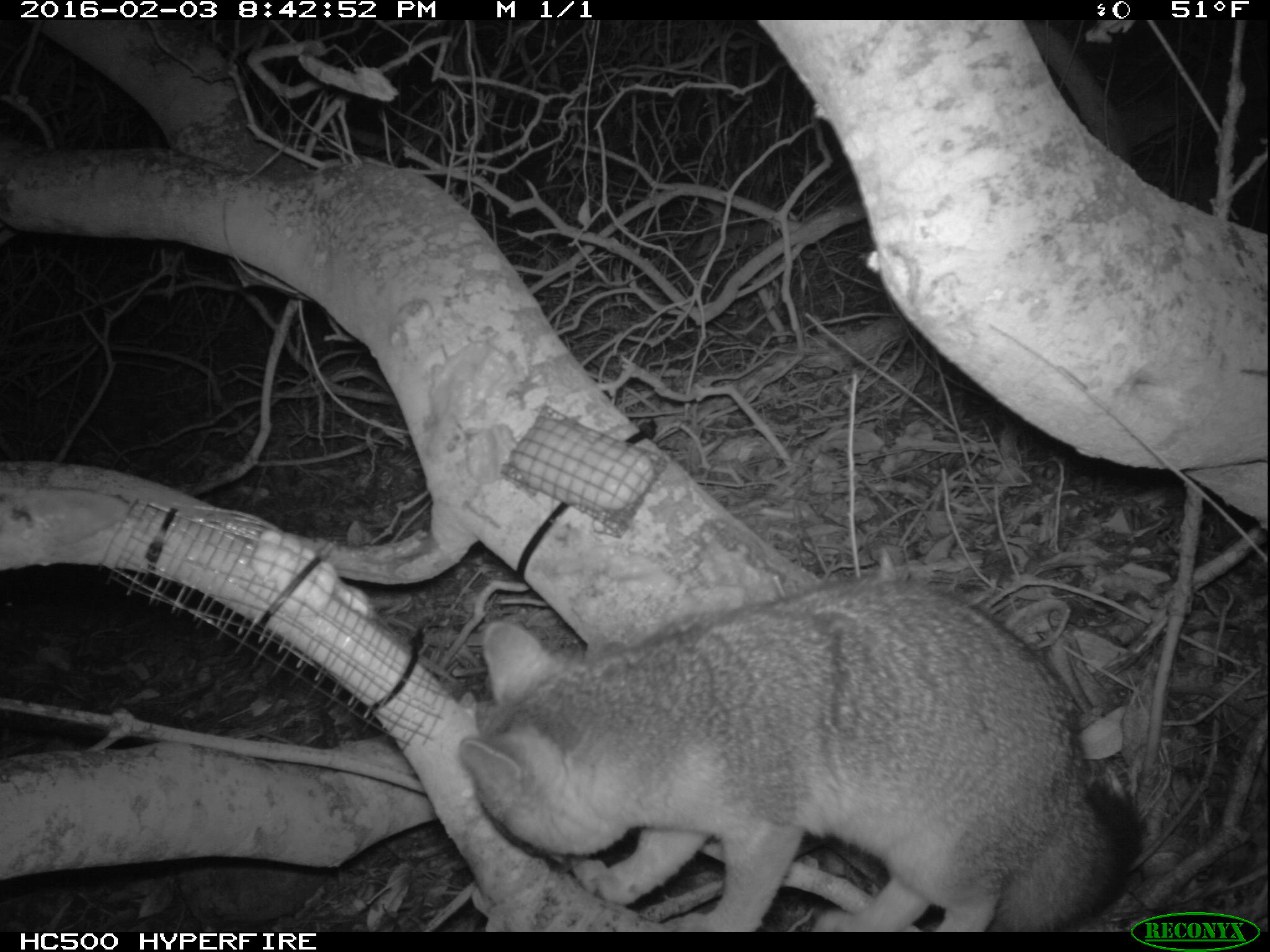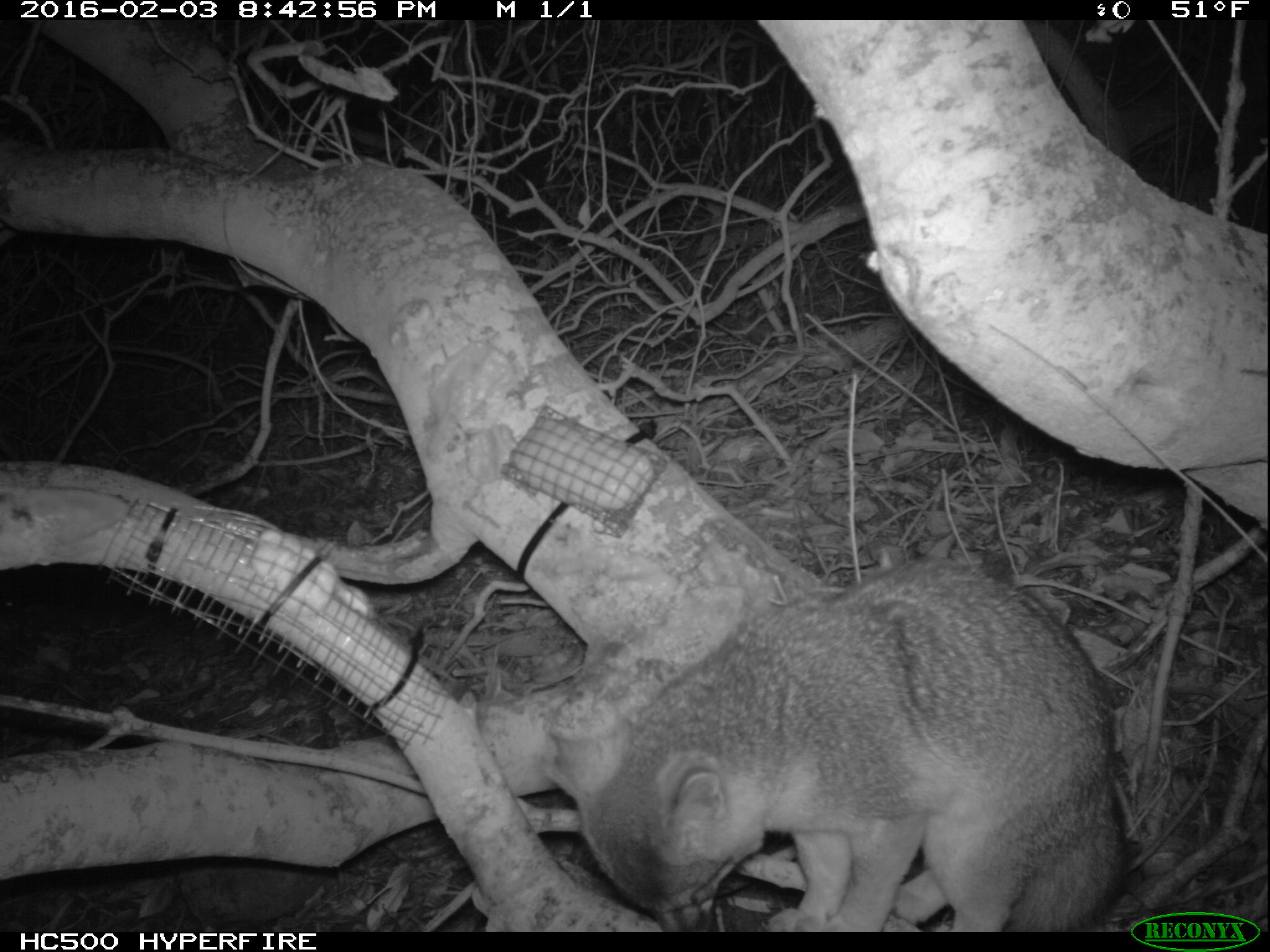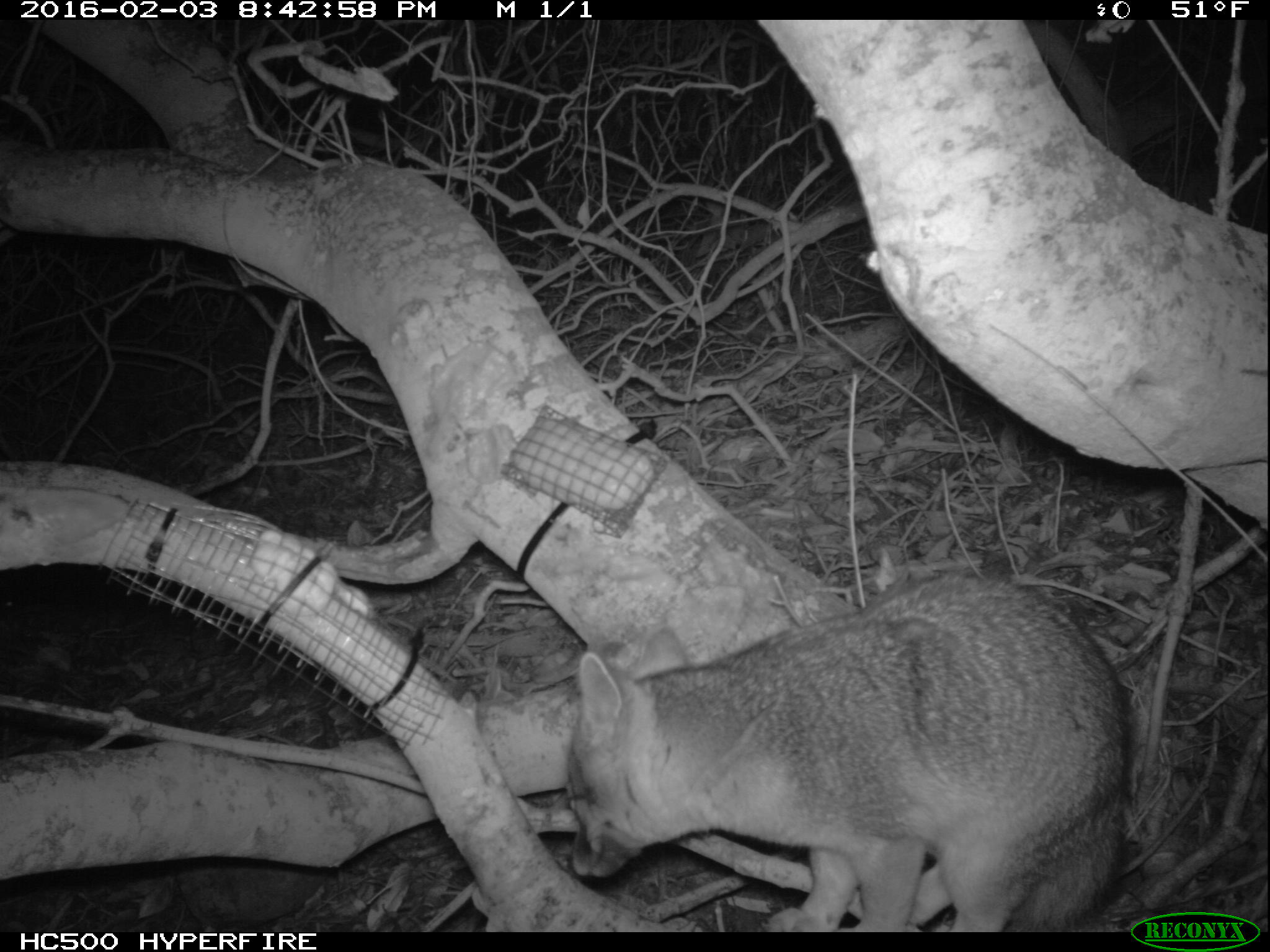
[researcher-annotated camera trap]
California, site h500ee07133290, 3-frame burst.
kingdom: Animalia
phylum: Chordata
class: Mammalia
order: Carnivora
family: Canidae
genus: Urocyon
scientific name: Urocyon littoralis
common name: island fox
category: fox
Fox (island fox) (Urocyon littoralis).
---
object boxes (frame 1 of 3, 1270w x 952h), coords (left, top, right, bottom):
fox: (461, 578, 1144, 933)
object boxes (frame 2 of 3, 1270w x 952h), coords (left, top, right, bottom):
fox: (544, 558, 1126, 933)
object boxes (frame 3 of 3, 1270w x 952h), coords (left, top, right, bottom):
fox: (566, 572, 1126, 933)